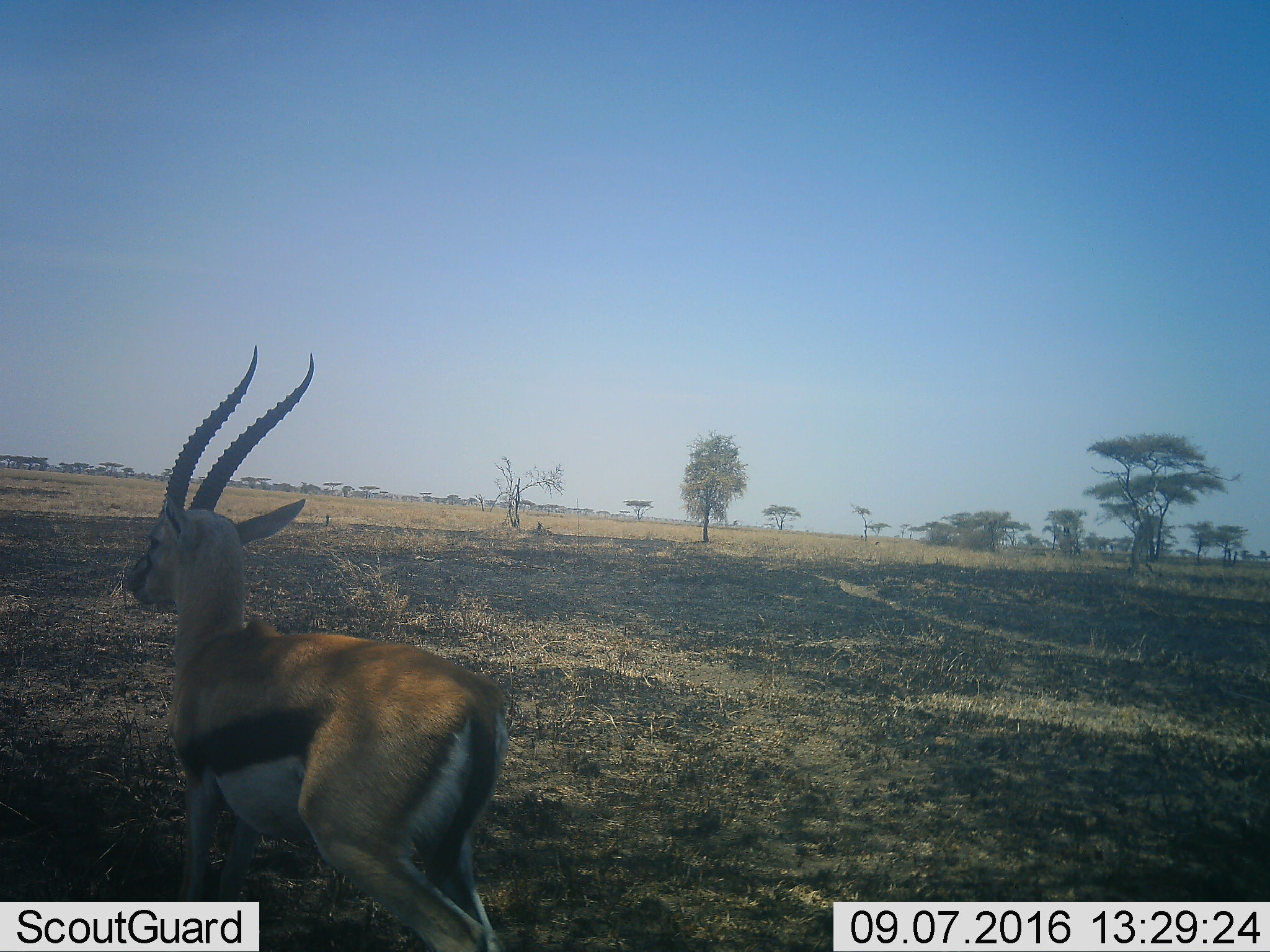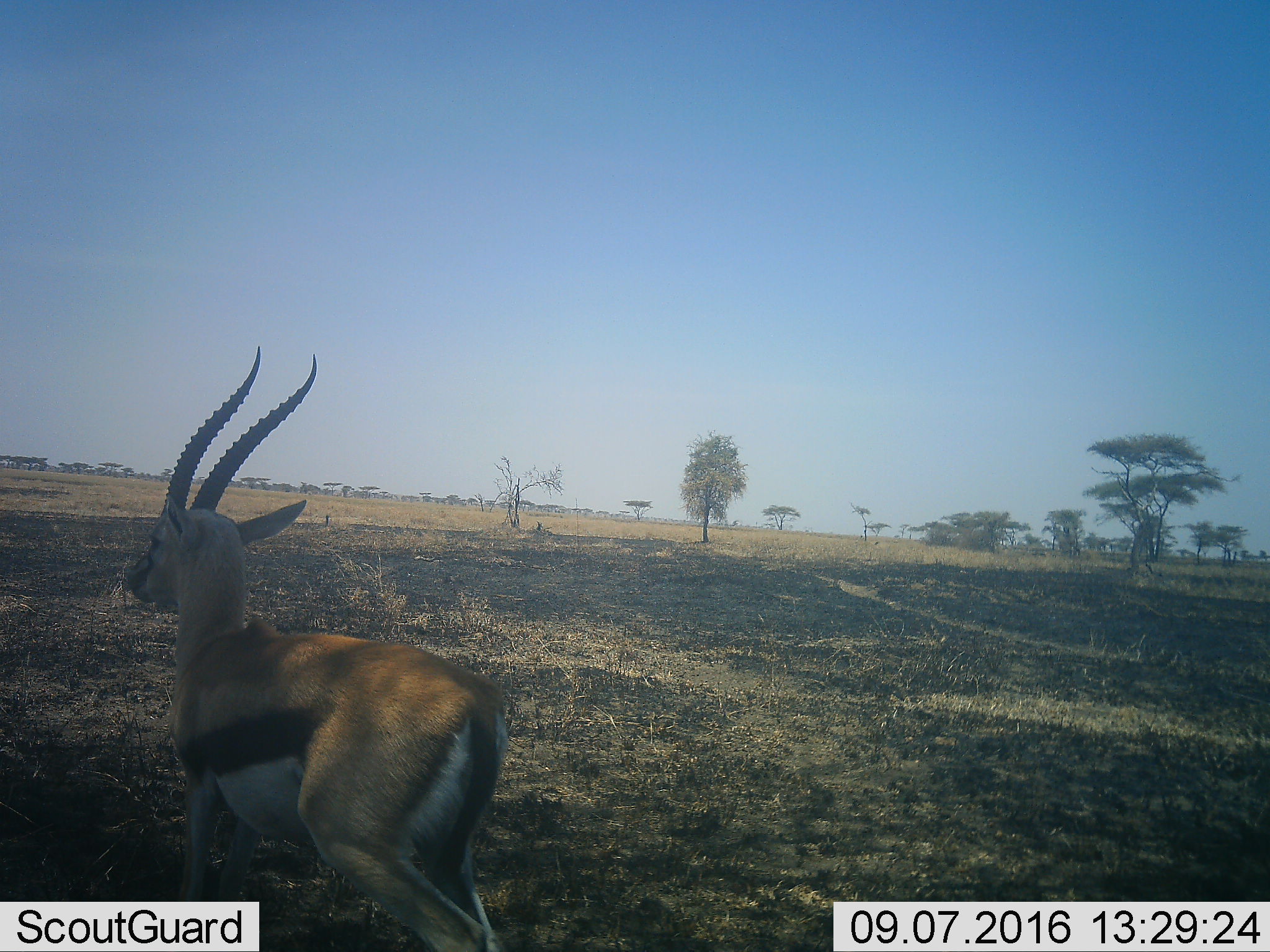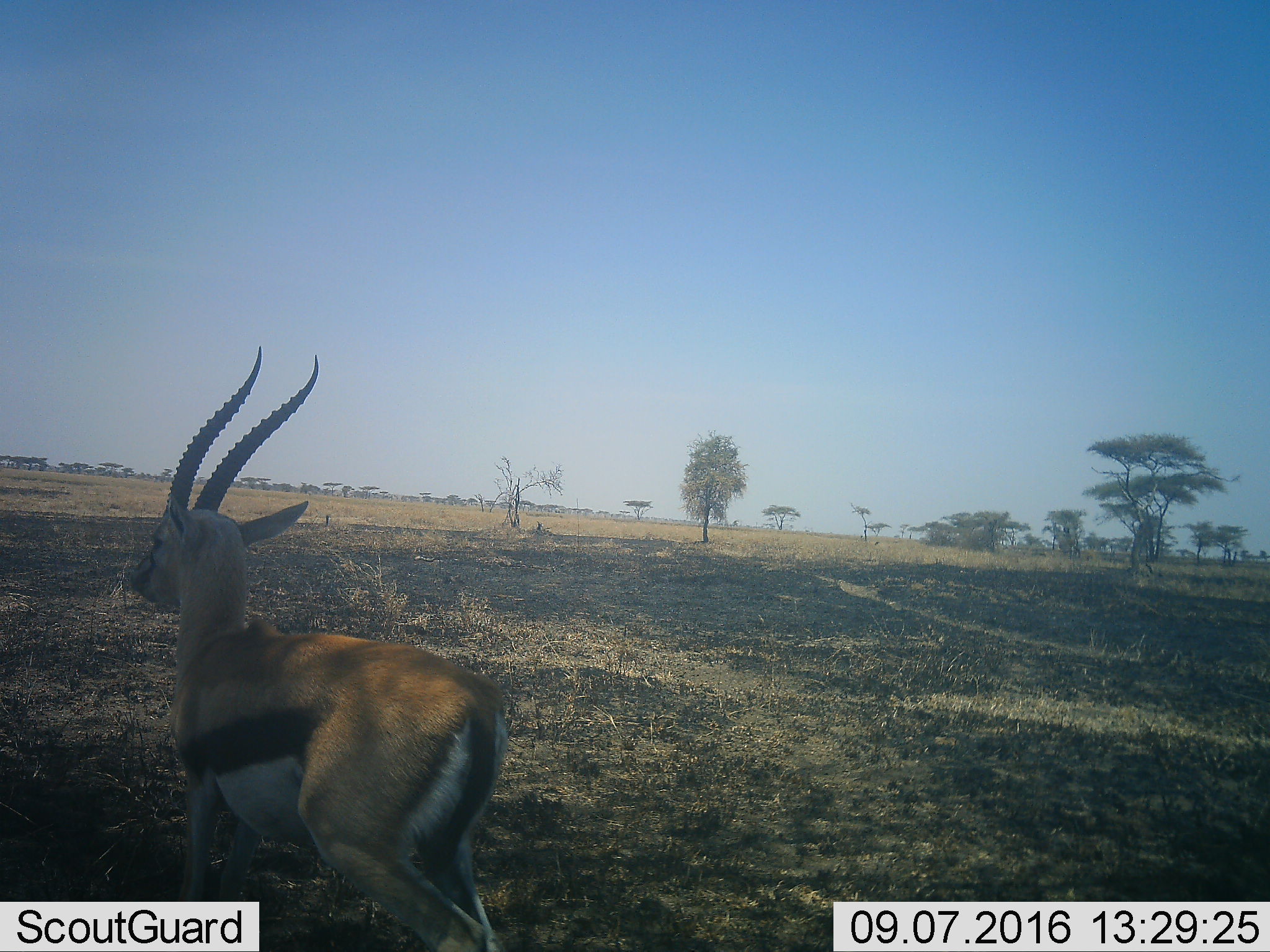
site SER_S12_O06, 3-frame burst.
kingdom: Animalia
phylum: Chordata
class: Mammalia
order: Artiodactyla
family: Bovidae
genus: Eudorcas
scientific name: Eudorcas thomsonii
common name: thomson's gazelle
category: gazellethomsons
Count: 1.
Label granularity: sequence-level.